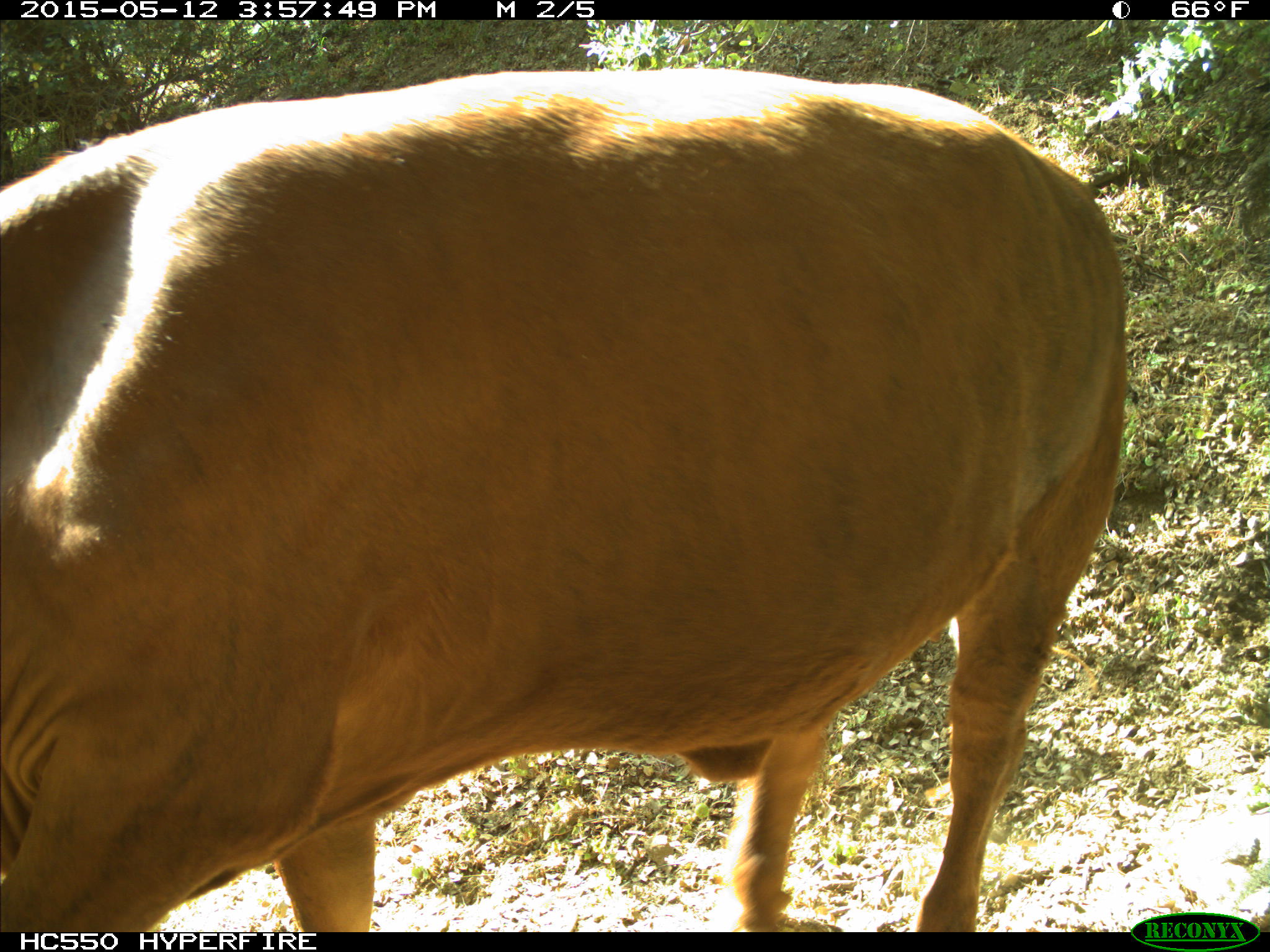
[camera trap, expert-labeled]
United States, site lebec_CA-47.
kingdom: Animalia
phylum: Chordata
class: Mammalia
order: Artiodactyla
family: Bovidae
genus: Bos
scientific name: Bos taurus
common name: domestic cow